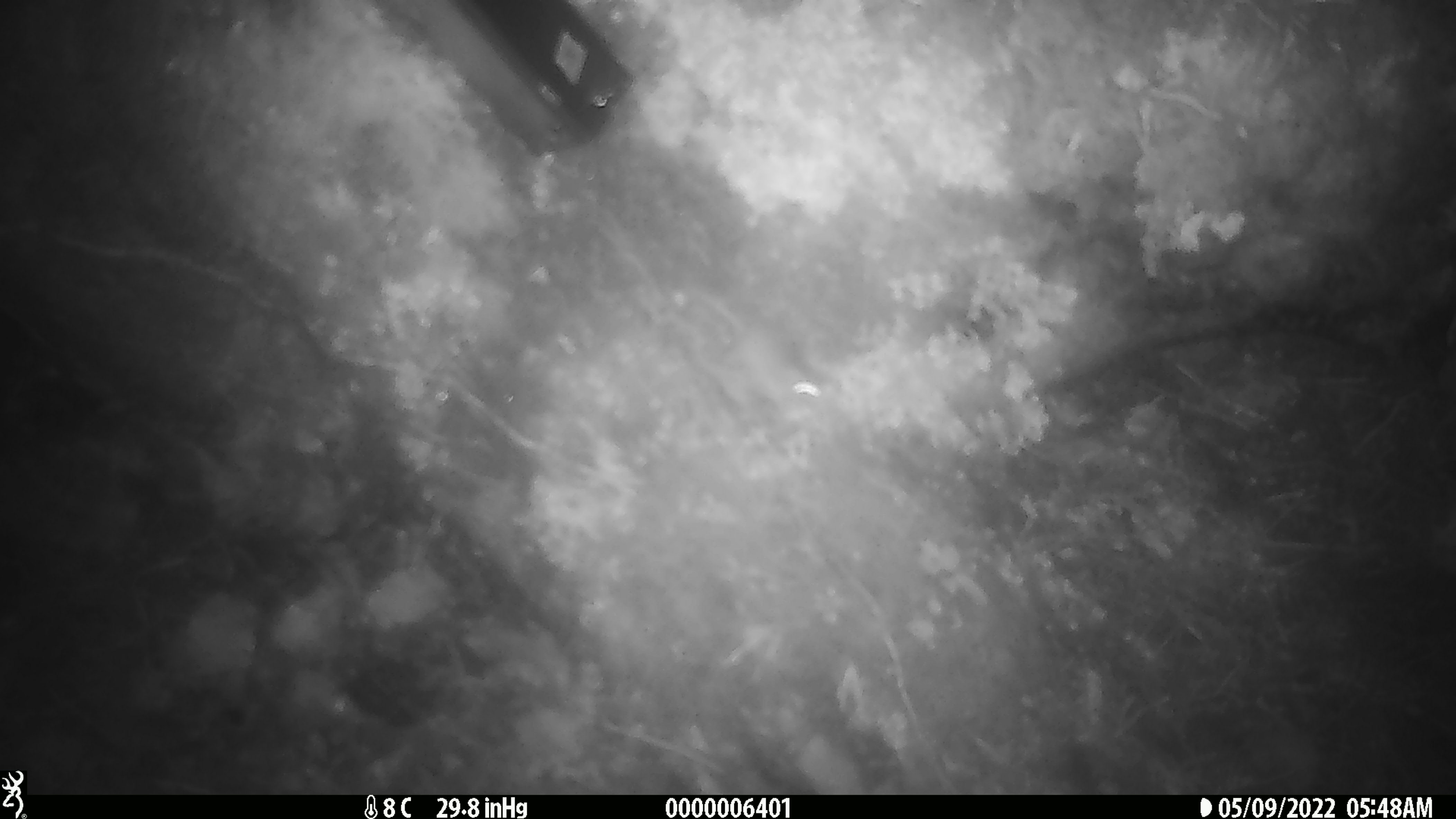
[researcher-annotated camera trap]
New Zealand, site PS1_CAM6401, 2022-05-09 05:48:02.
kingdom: Animalia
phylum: Chordata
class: Mammalia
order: Rodentia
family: Muridae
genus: Mus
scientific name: Mus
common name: mouse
Mouse (Mus).